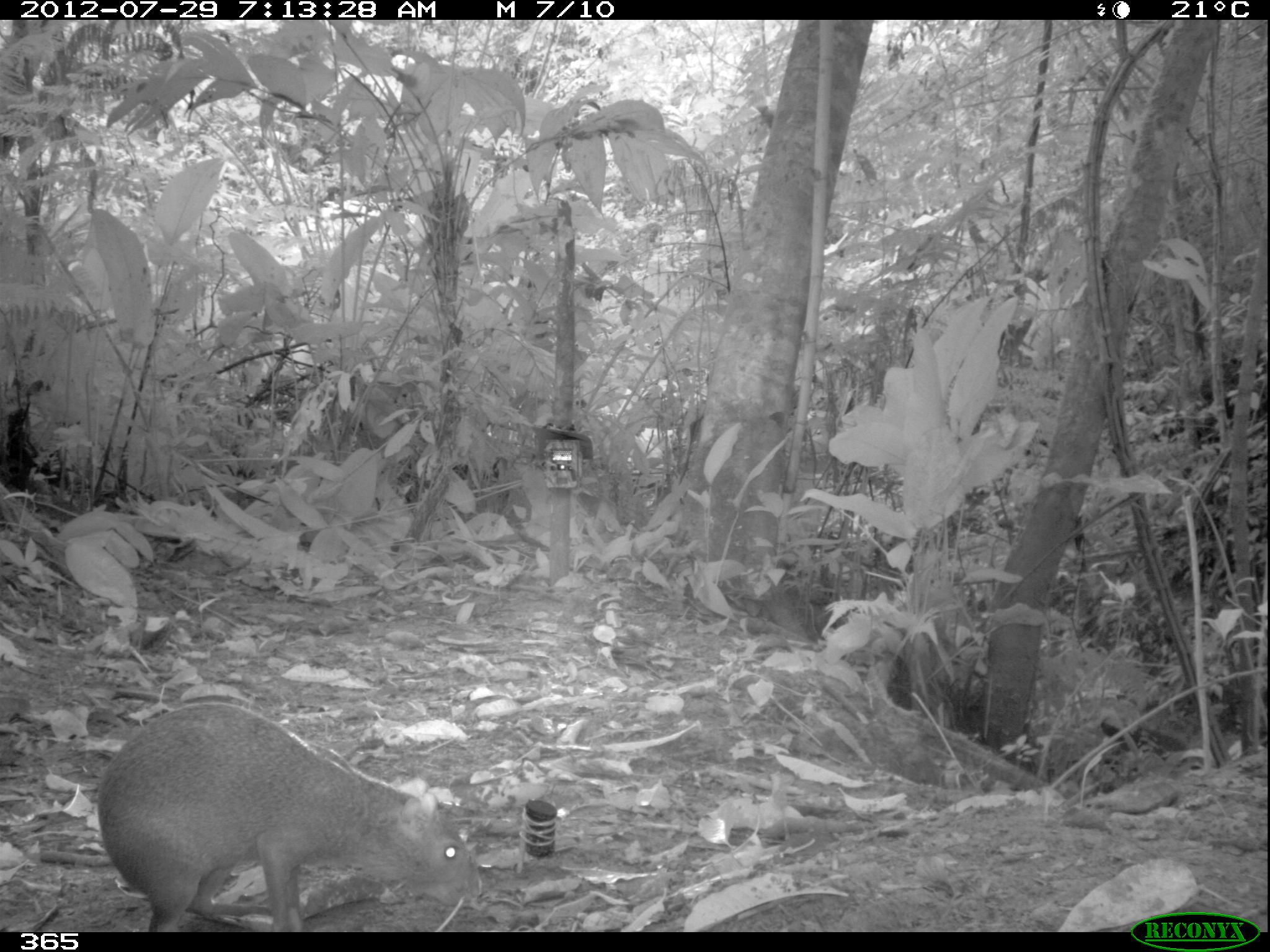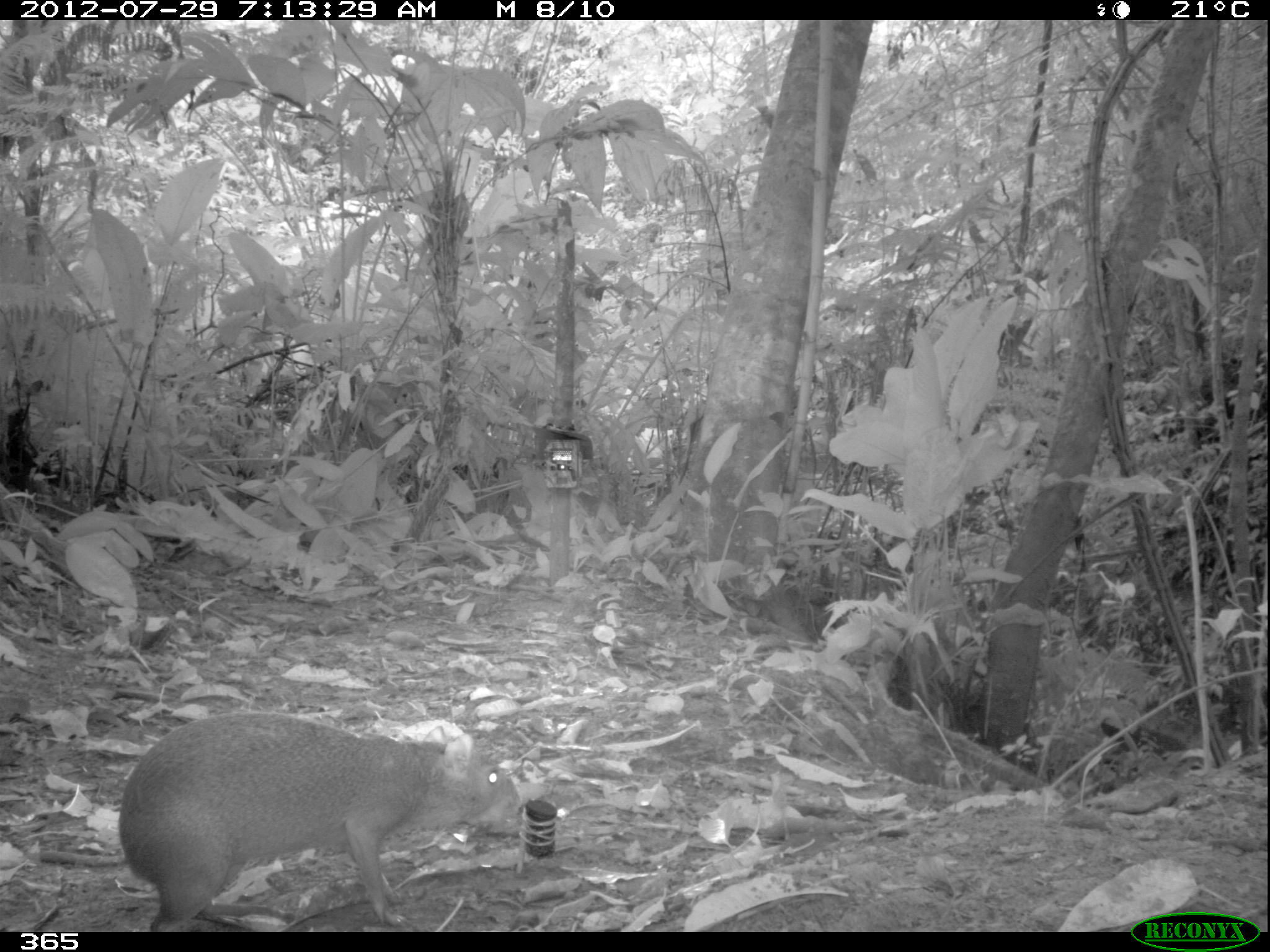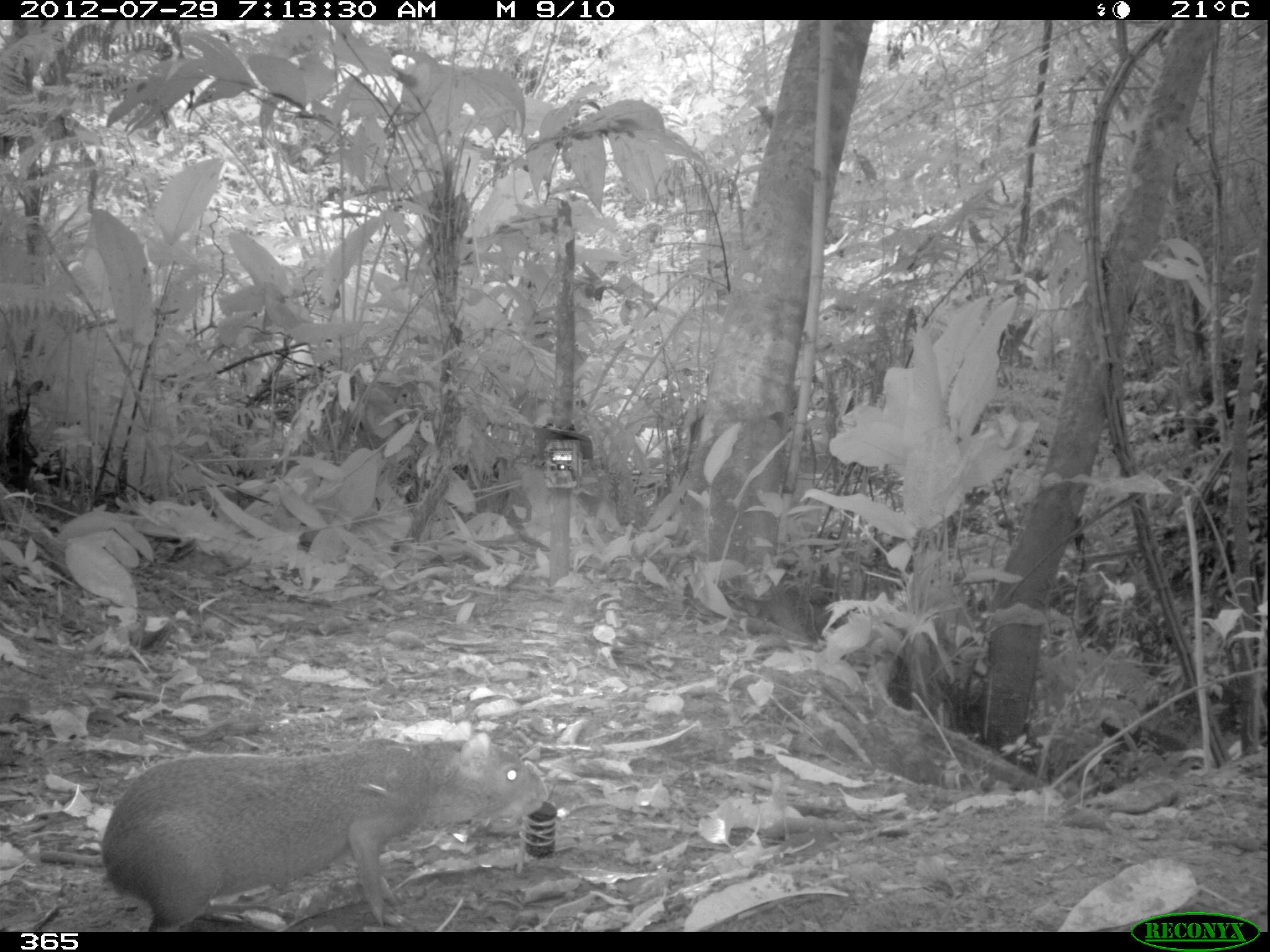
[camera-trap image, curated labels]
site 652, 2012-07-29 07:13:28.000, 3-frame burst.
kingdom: Animalia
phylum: Chordata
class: Mammalia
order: Rodentia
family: Dasyproctidae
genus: Dasyprocta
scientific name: Dasyprocta punctata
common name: central american agouti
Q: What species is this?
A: Dasyprocta punctata (central american agouti).